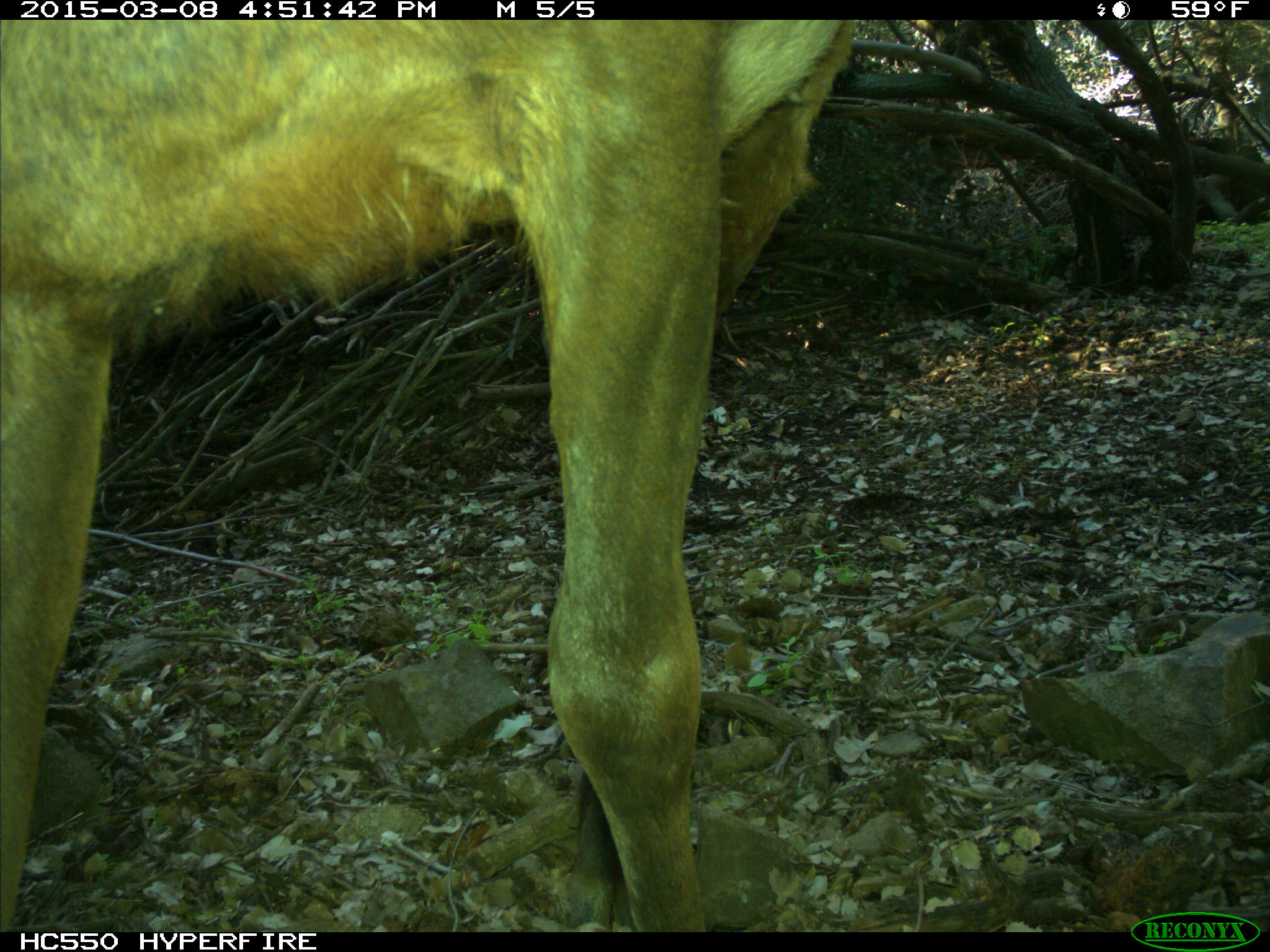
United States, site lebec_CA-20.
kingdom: Animalia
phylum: Chordata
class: Mammalia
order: Artiodactyla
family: Cervidae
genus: Cervus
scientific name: Cervus canadensis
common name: elk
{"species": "Cervus canadensis (elk)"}